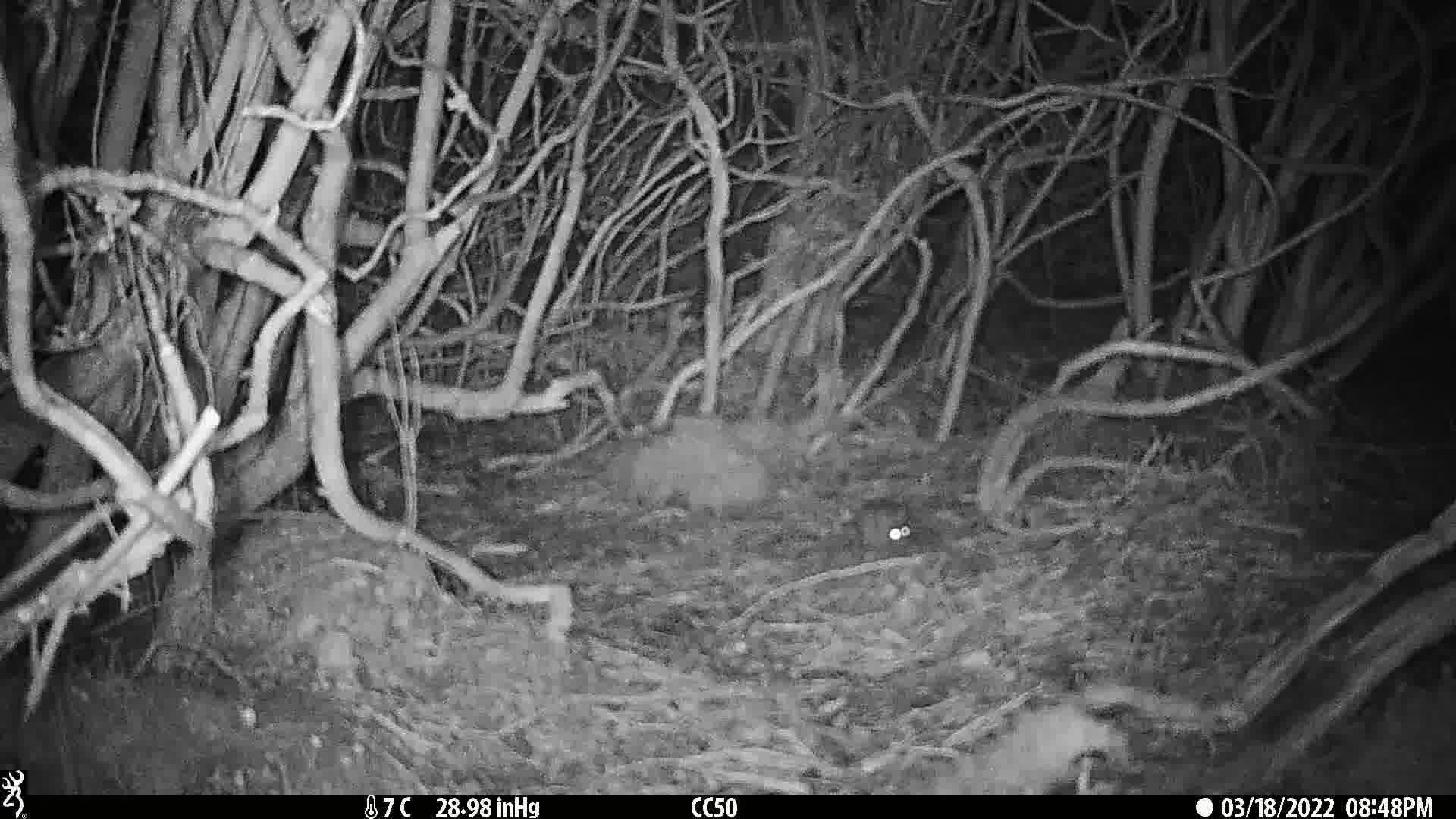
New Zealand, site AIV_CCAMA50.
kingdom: Animalia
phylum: Chordata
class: Mammalia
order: Rodentia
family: Muridae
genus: Mus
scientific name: Mus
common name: mouse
Mouse (Mus).